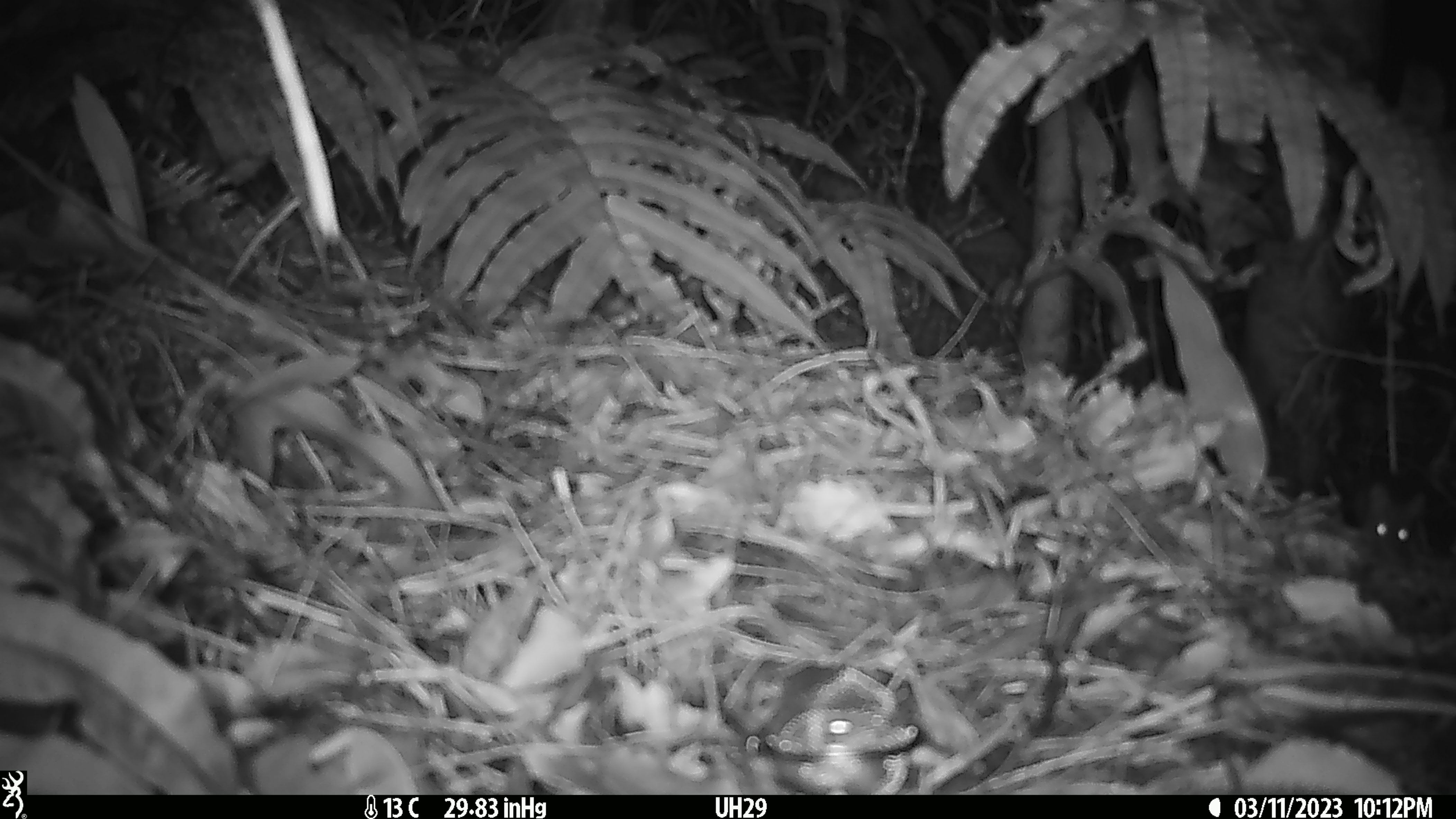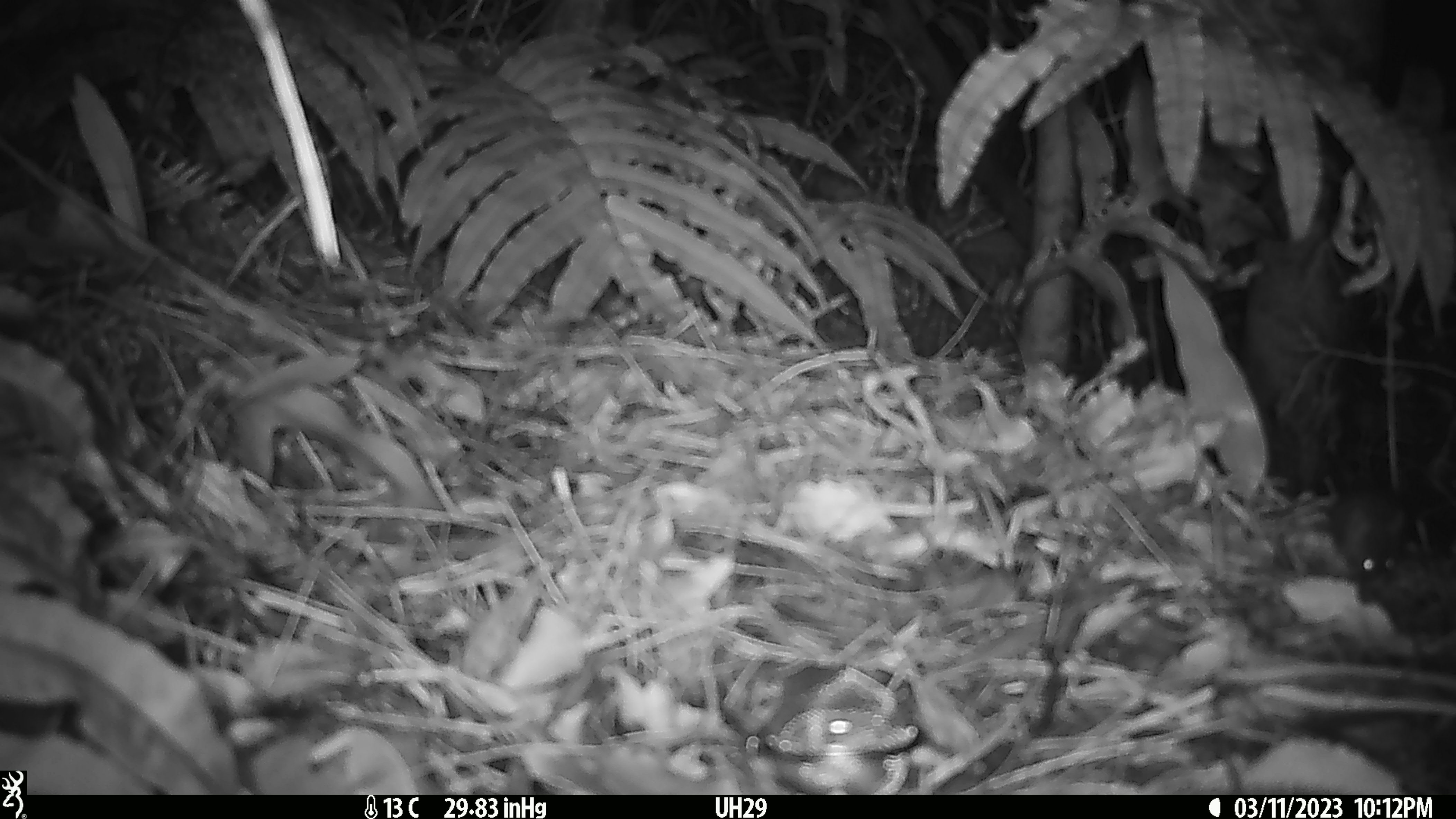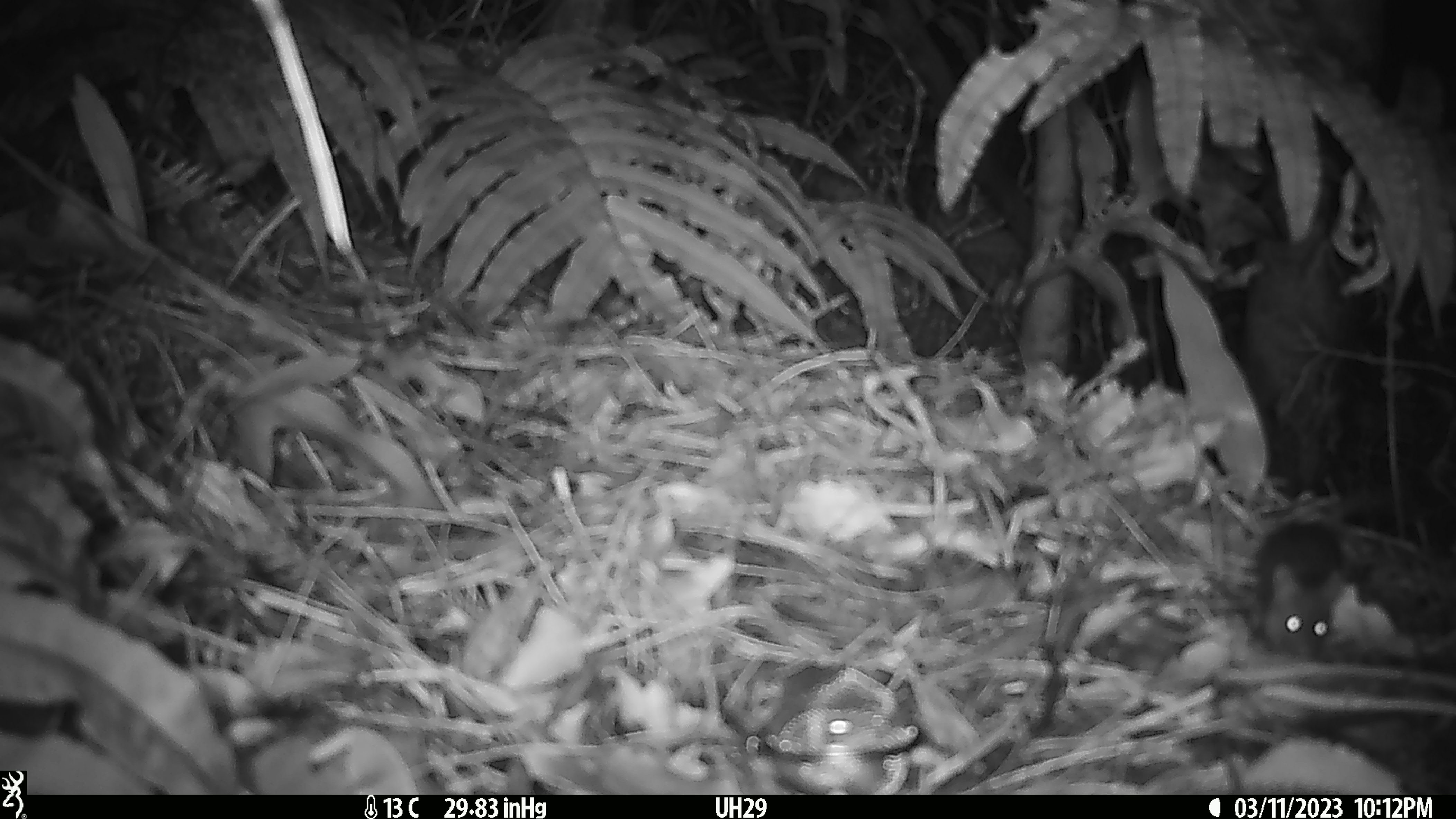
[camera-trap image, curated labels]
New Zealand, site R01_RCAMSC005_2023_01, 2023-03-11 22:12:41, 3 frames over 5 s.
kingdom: Animalia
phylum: Chordata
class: Mammalia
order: Rodentia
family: Muridae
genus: Mus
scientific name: Mus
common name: mouse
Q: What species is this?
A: Mouse (Mus).